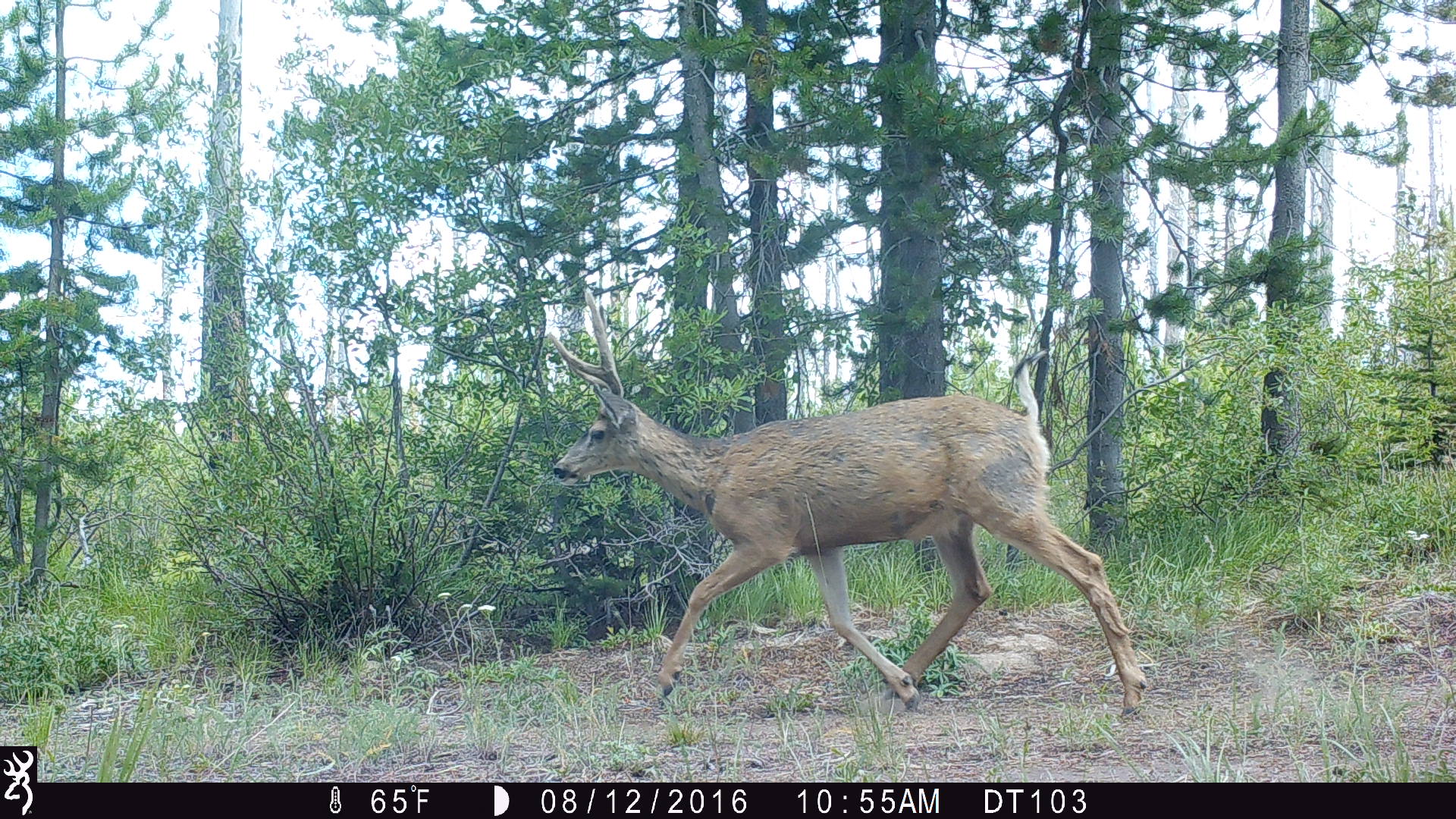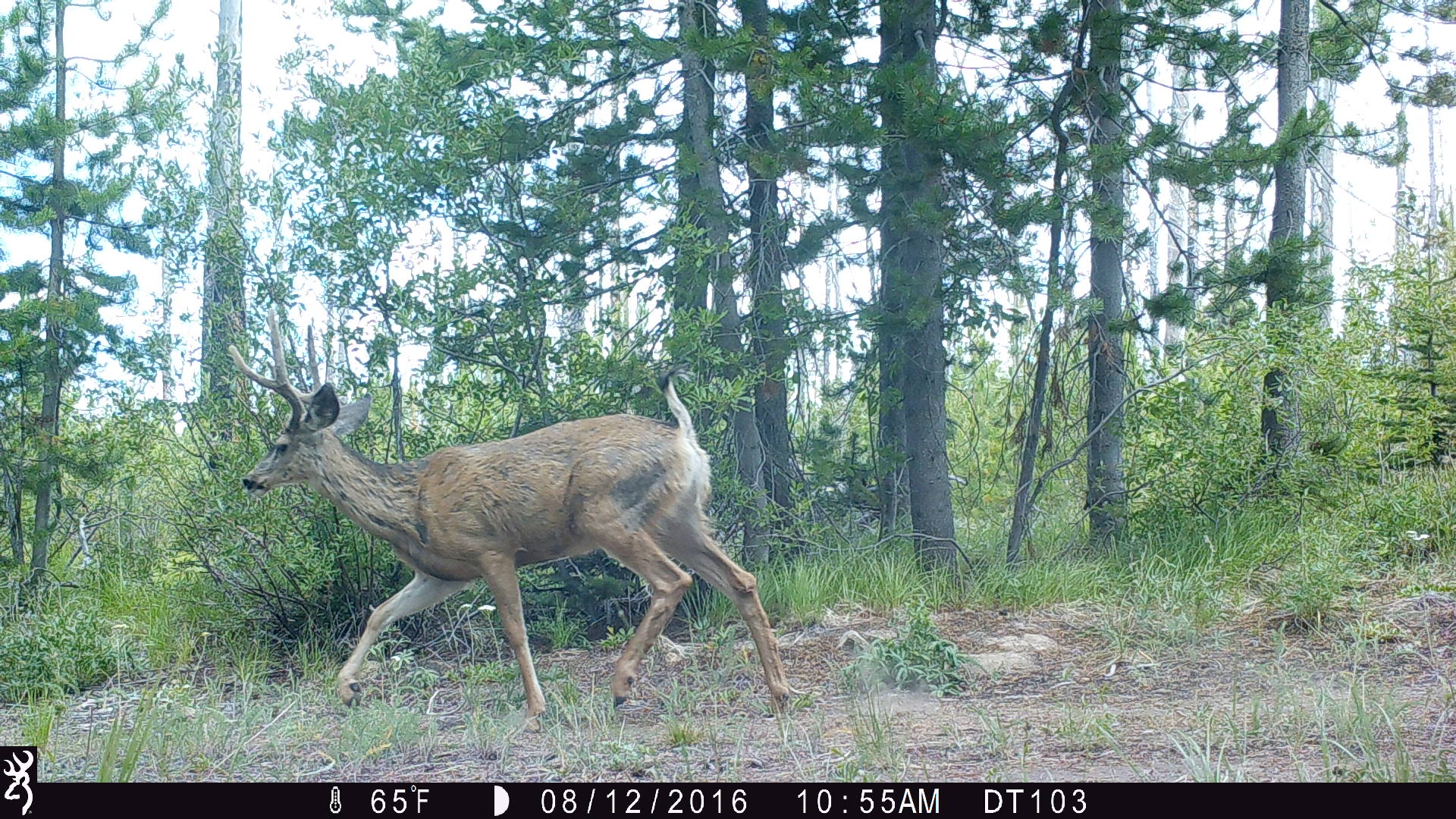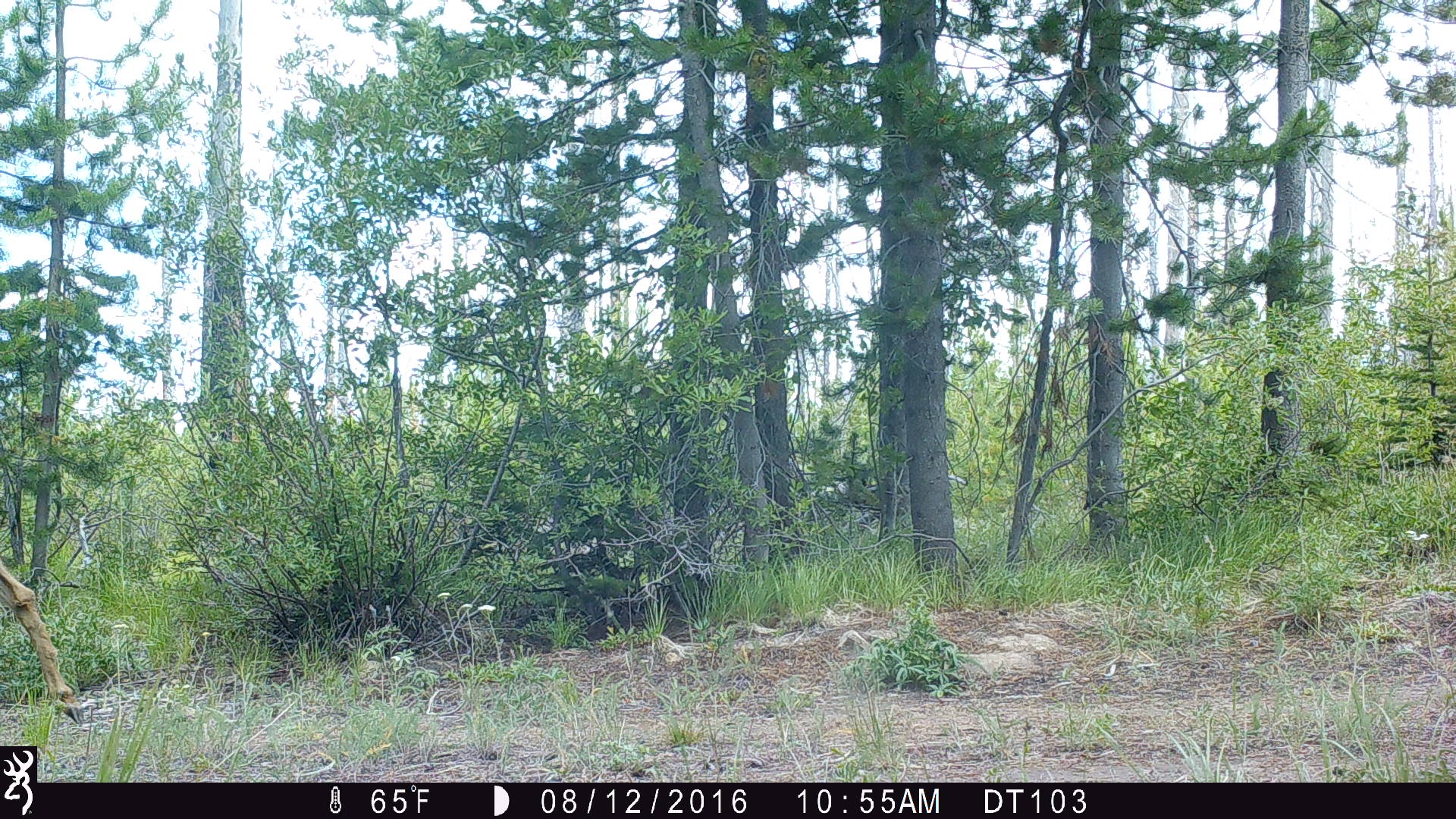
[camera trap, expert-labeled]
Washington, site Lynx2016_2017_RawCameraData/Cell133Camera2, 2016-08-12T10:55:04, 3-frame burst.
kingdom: Animalia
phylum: Chordata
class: Mammalia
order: Artiodactyla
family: Cervidae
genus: Odocoileus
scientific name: Odocoileus hemionus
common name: mule deer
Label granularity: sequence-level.